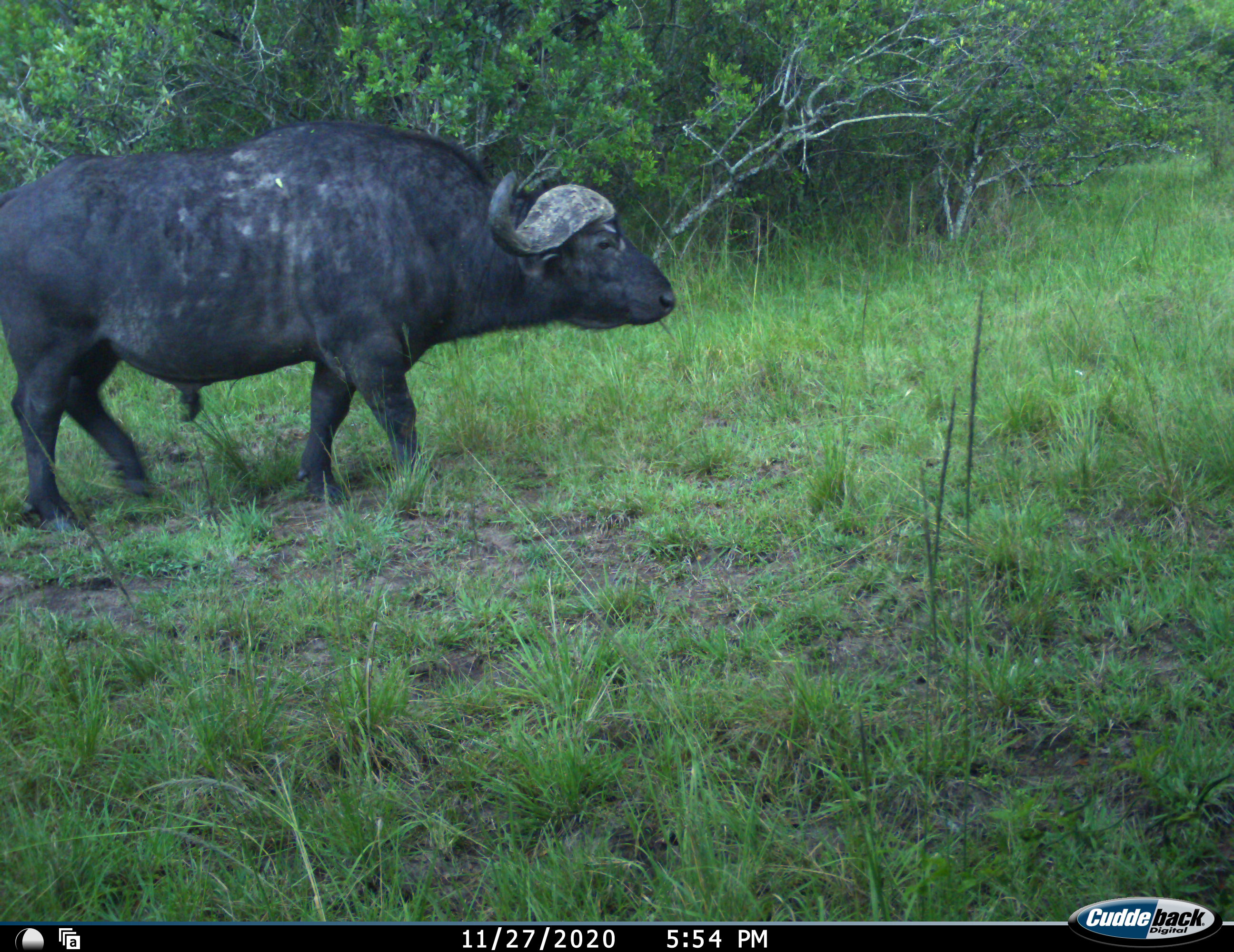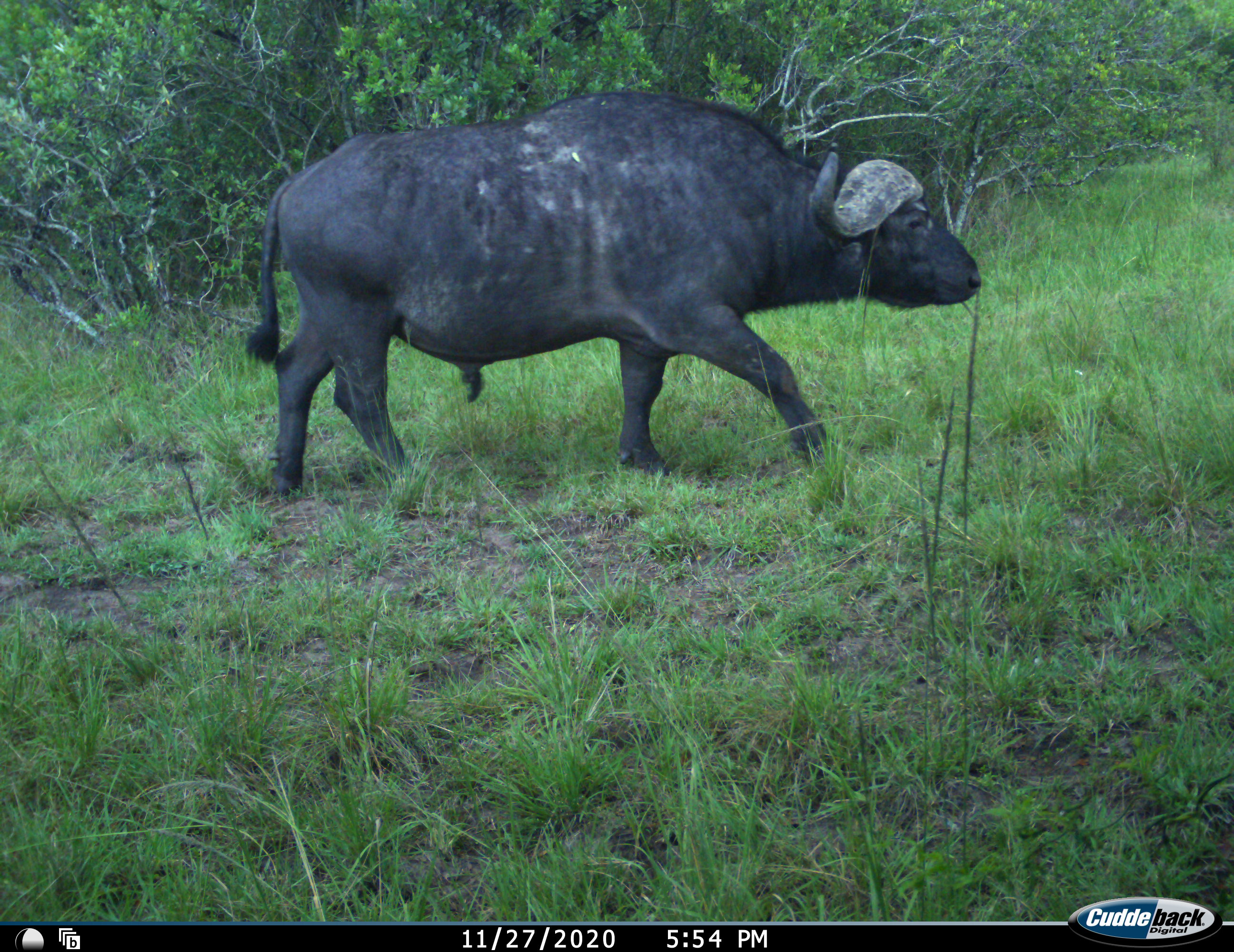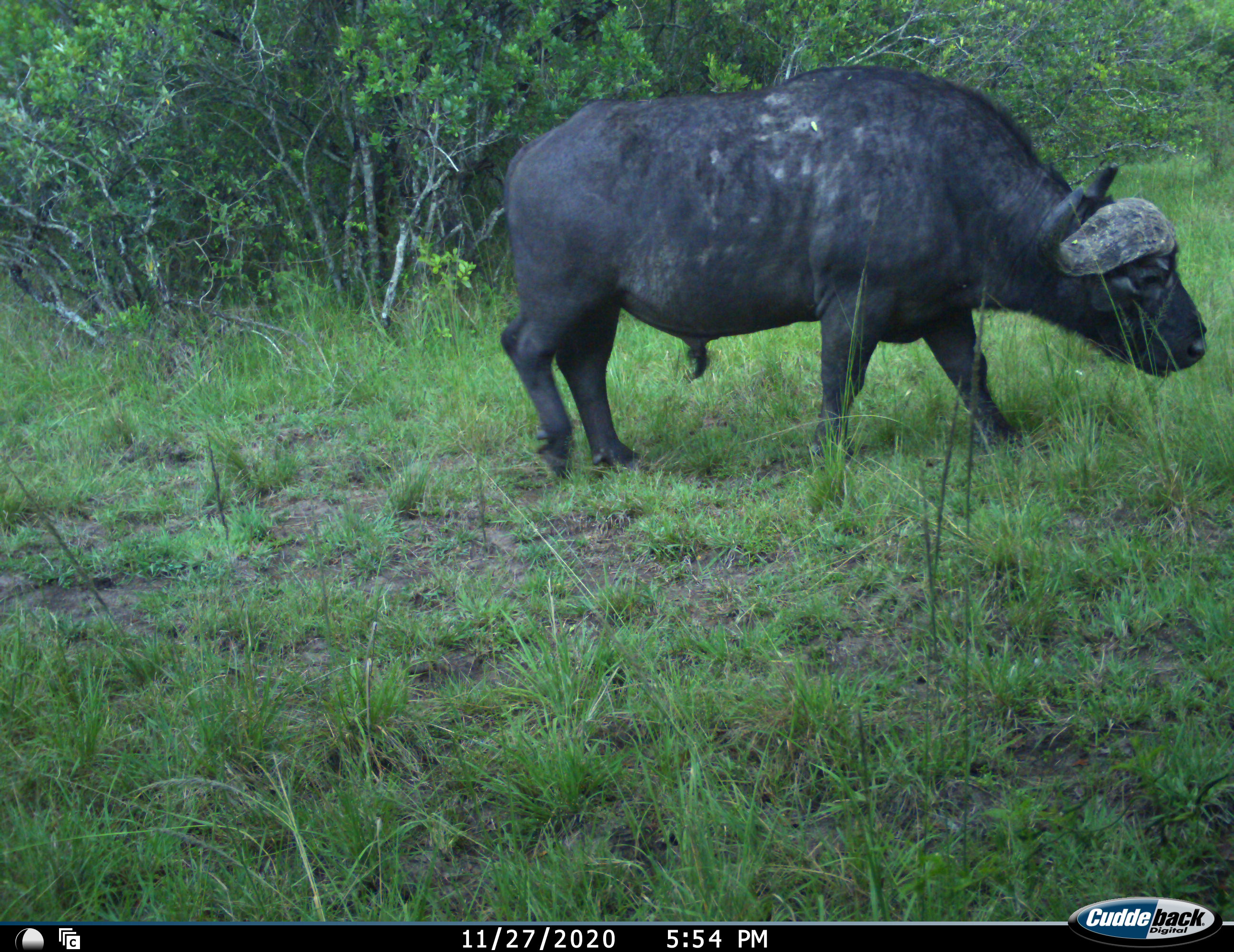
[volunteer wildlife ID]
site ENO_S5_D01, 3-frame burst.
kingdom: Animalia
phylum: Chordata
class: Mammalia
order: Artiodactyla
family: Bovidae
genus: Syncerus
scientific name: Syncerus caffer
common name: african buffalo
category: buffalo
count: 1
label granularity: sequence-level